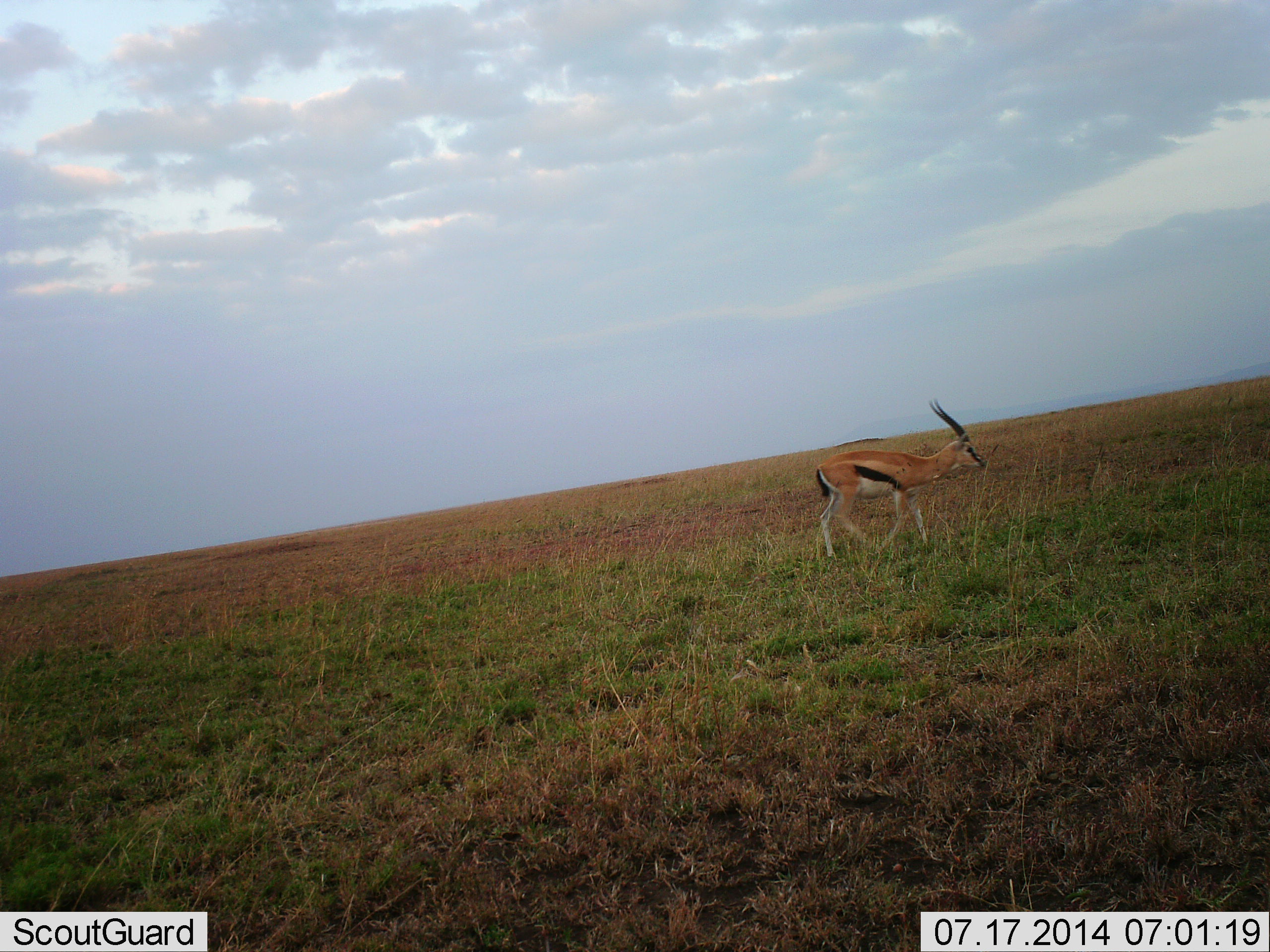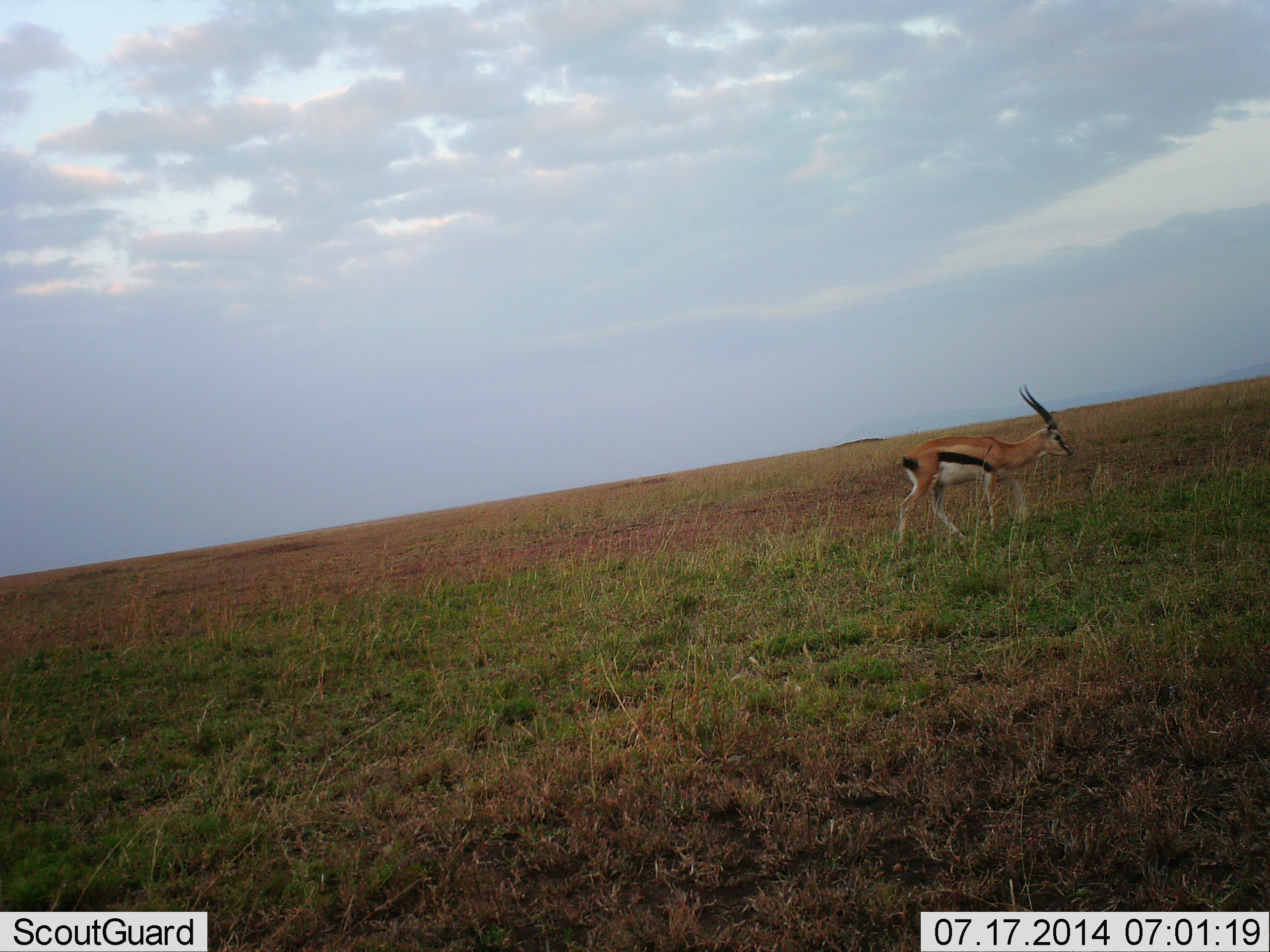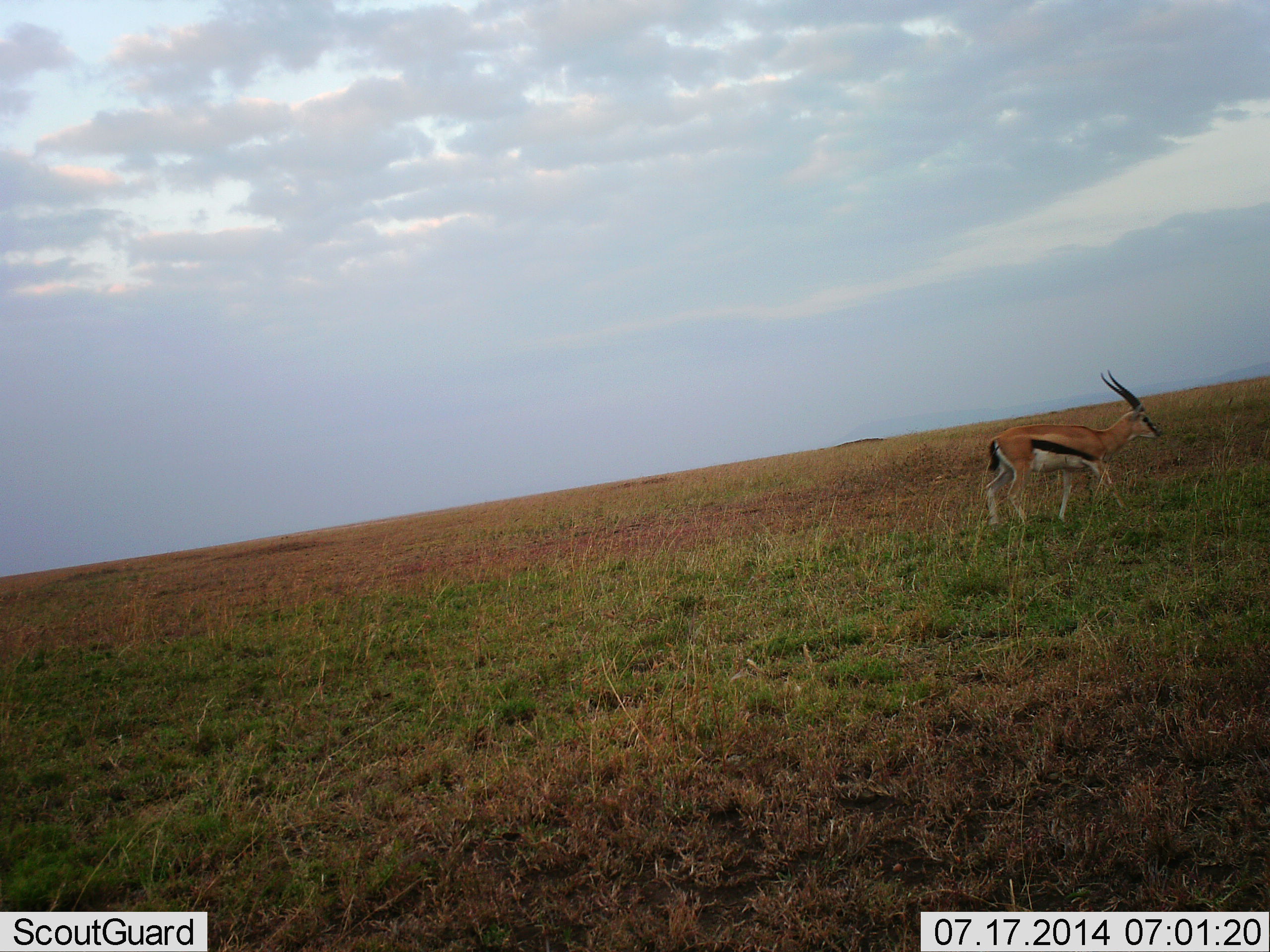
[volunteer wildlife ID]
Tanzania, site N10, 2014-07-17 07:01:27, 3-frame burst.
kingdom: Animalia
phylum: Chordata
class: Mammalia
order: Artiodactyla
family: Bovidae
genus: Eudorcas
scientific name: Eudorcas thomsonii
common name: thomson's gazelle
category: gazellethomsons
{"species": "gazellethomsons (thomson's gazelle) (Eudorcas thomsonii)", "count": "1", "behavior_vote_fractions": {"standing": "10%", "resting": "0%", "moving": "100%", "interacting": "0%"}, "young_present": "0%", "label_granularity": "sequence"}